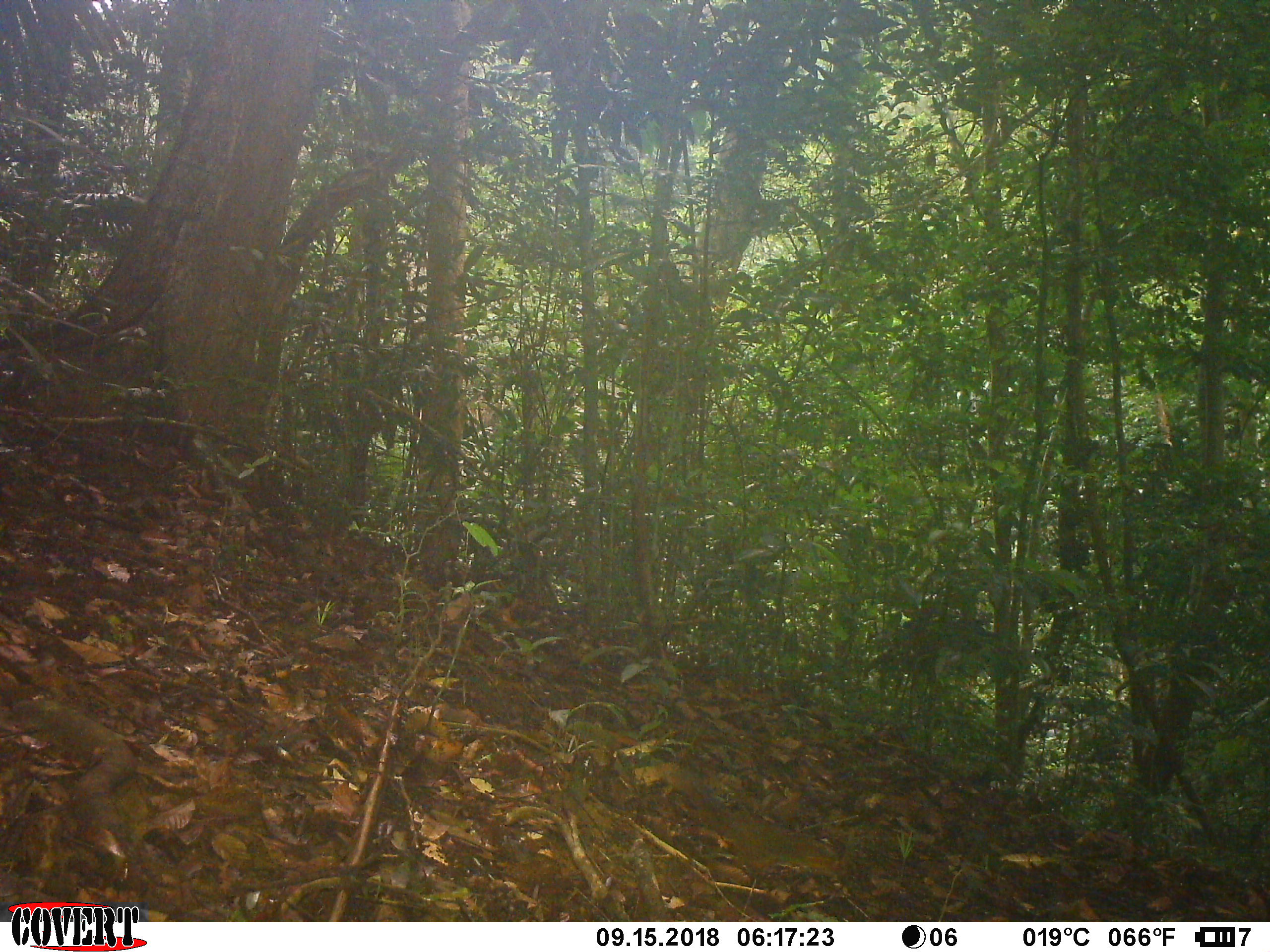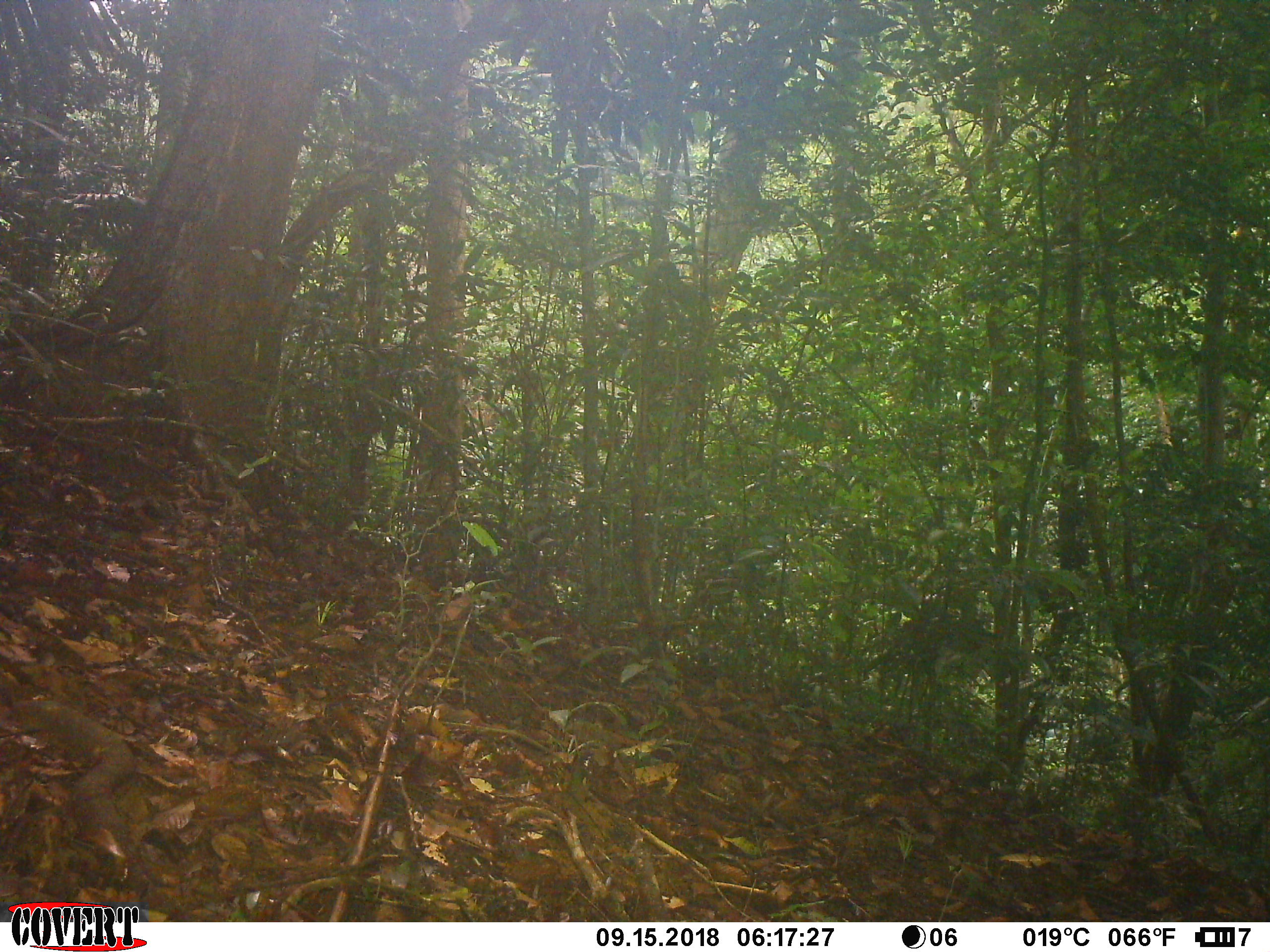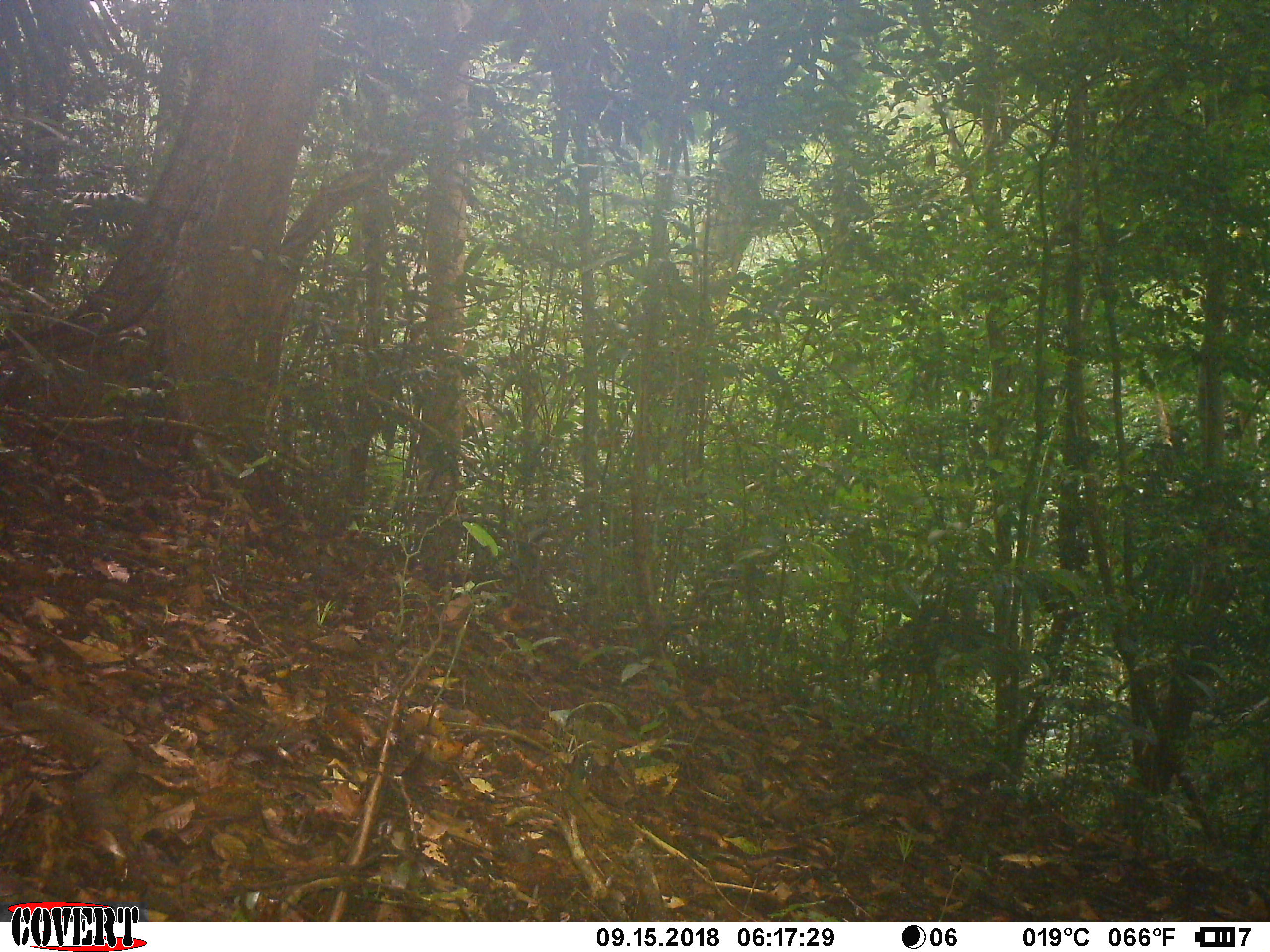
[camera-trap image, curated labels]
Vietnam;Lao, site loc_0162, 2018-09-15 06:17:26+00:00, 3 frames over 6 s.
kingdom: Animalia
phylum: Chordata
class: Mammalia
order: Rodentia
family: Sciuridae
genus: Dremomys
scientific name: Dremomys rufigenis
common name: red-cheeked squirrel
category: red cheeked squirrel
Red cheeked squirrel (red-cheeked squirrel) (Dremomys rufigenis). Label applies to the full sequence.